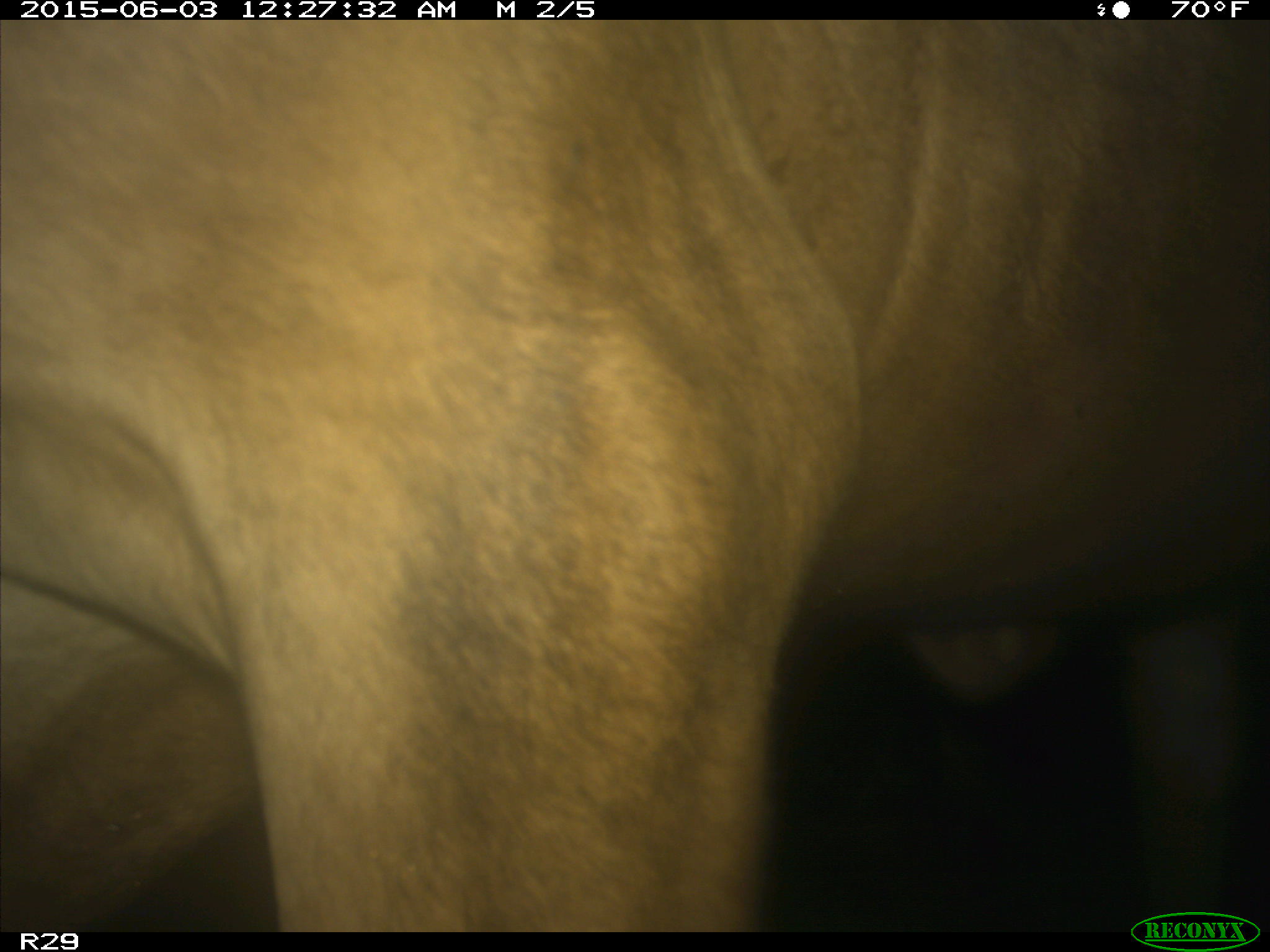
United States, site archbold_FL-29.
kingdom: Animalia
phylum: Chordata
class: Mammalia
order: Artiodactyla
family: Bovidae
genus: Bos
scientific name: Bos taurus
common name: domestic cow